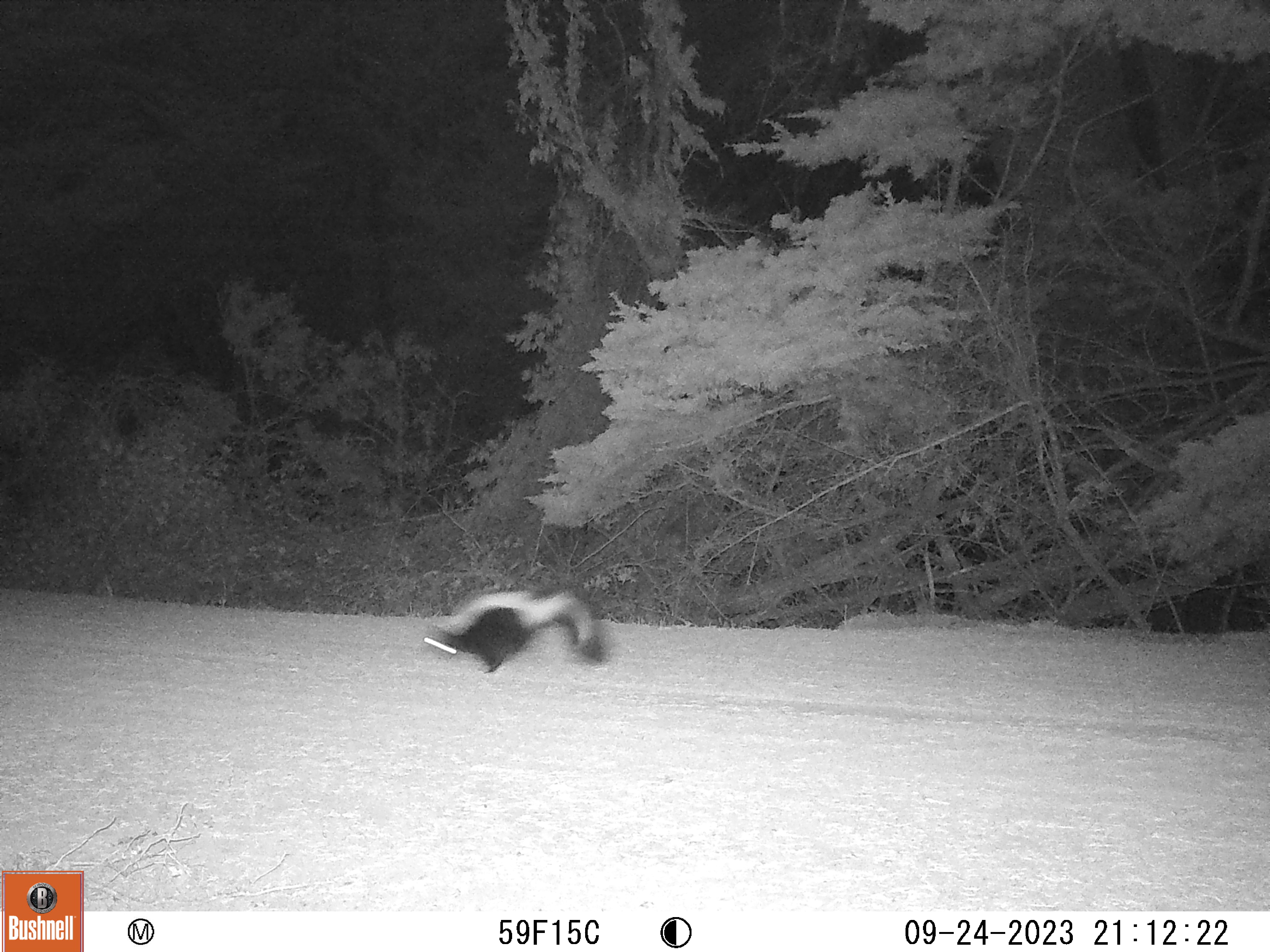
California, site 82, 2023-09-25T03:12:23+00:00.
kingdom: Animalia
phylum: Chordata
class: Mammalia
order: Carnivora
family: Mephitidae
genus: Mephitis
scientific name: Mephitis mephitis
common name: striped skunk